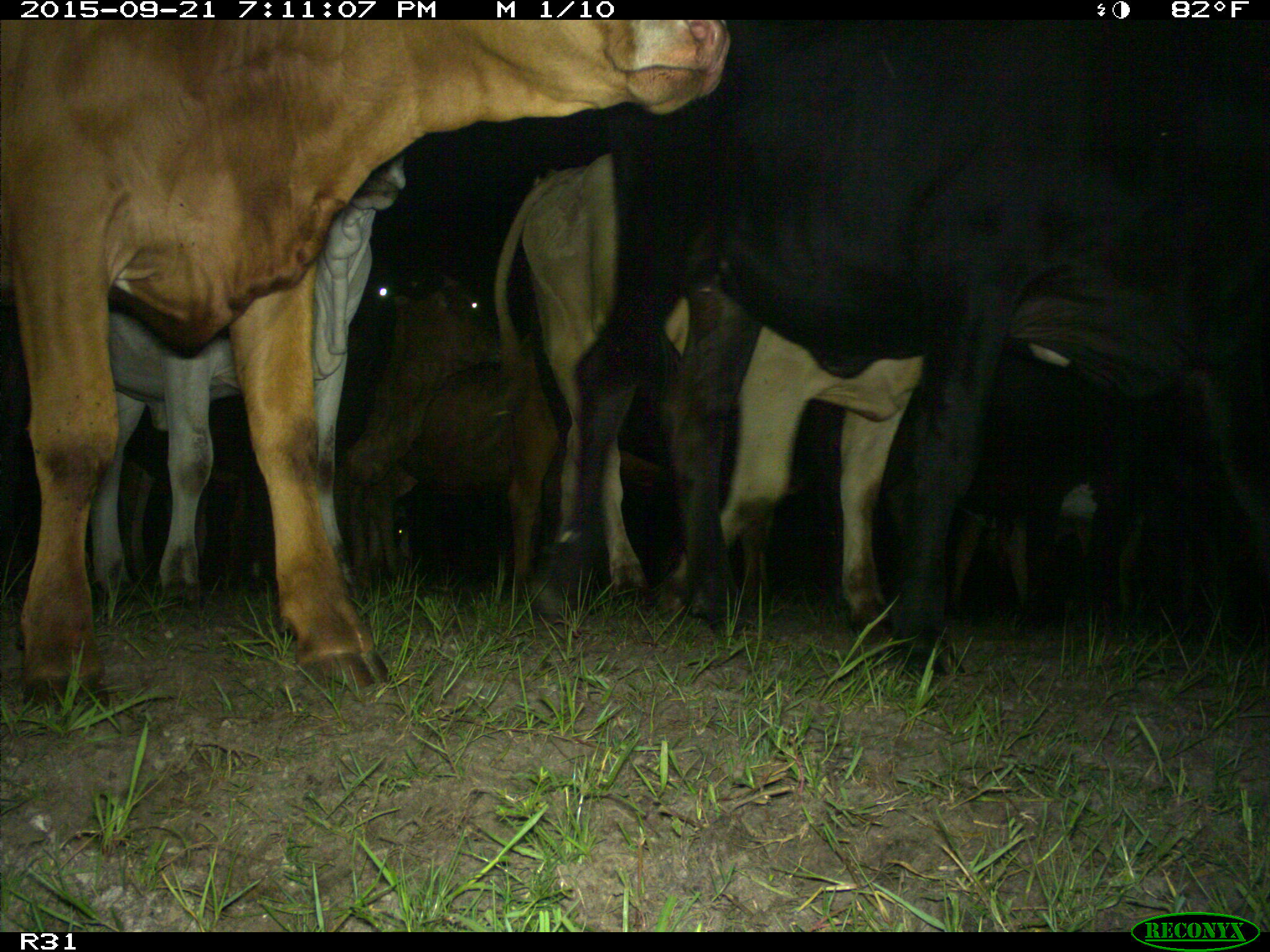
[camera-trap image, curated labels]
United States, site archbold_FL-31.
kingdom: Animalia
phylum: Chordata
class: Mammalia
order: Artiodactyla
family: Bovidae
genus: Bos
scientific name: Bos taurus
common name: domestic cow